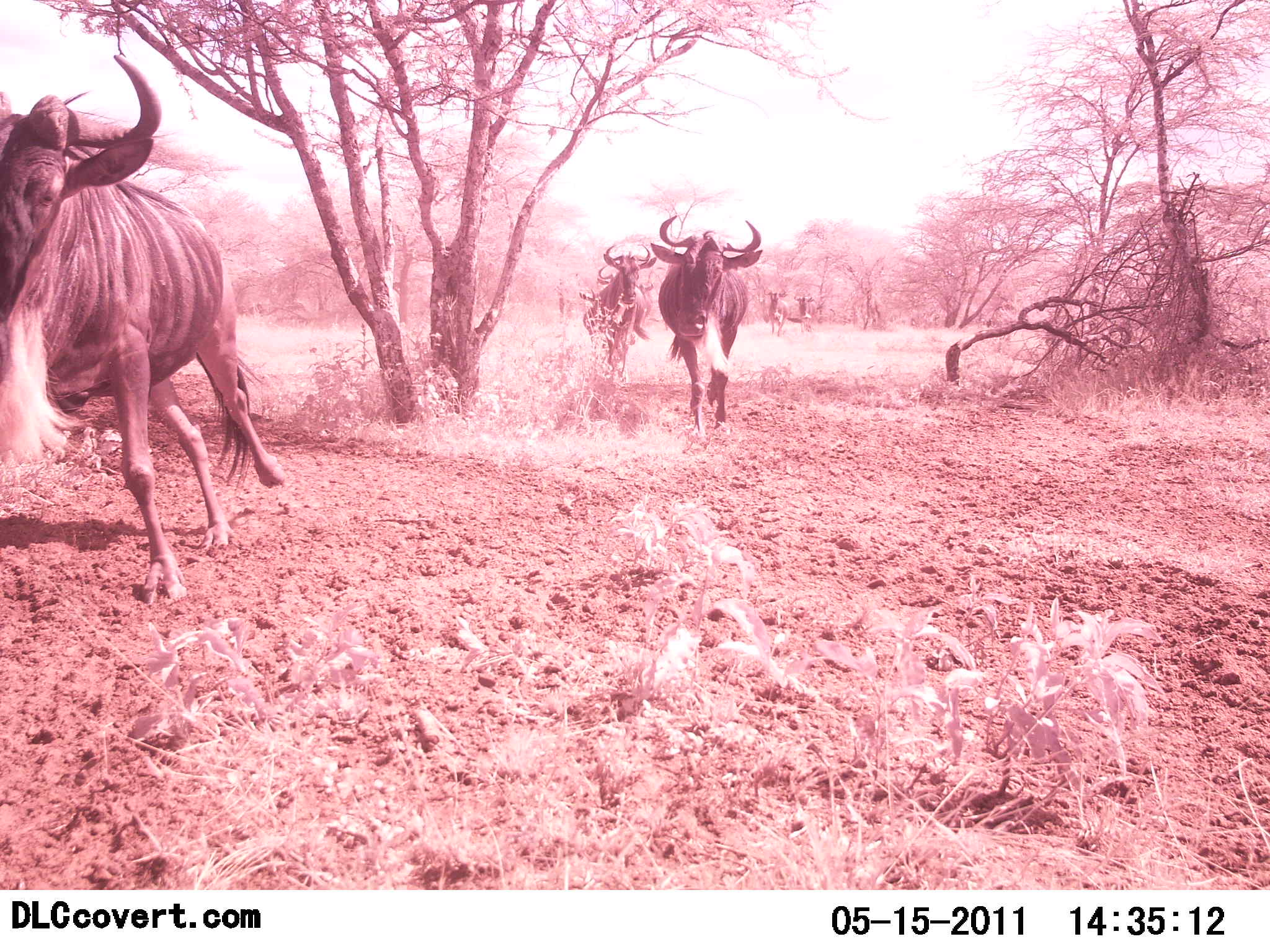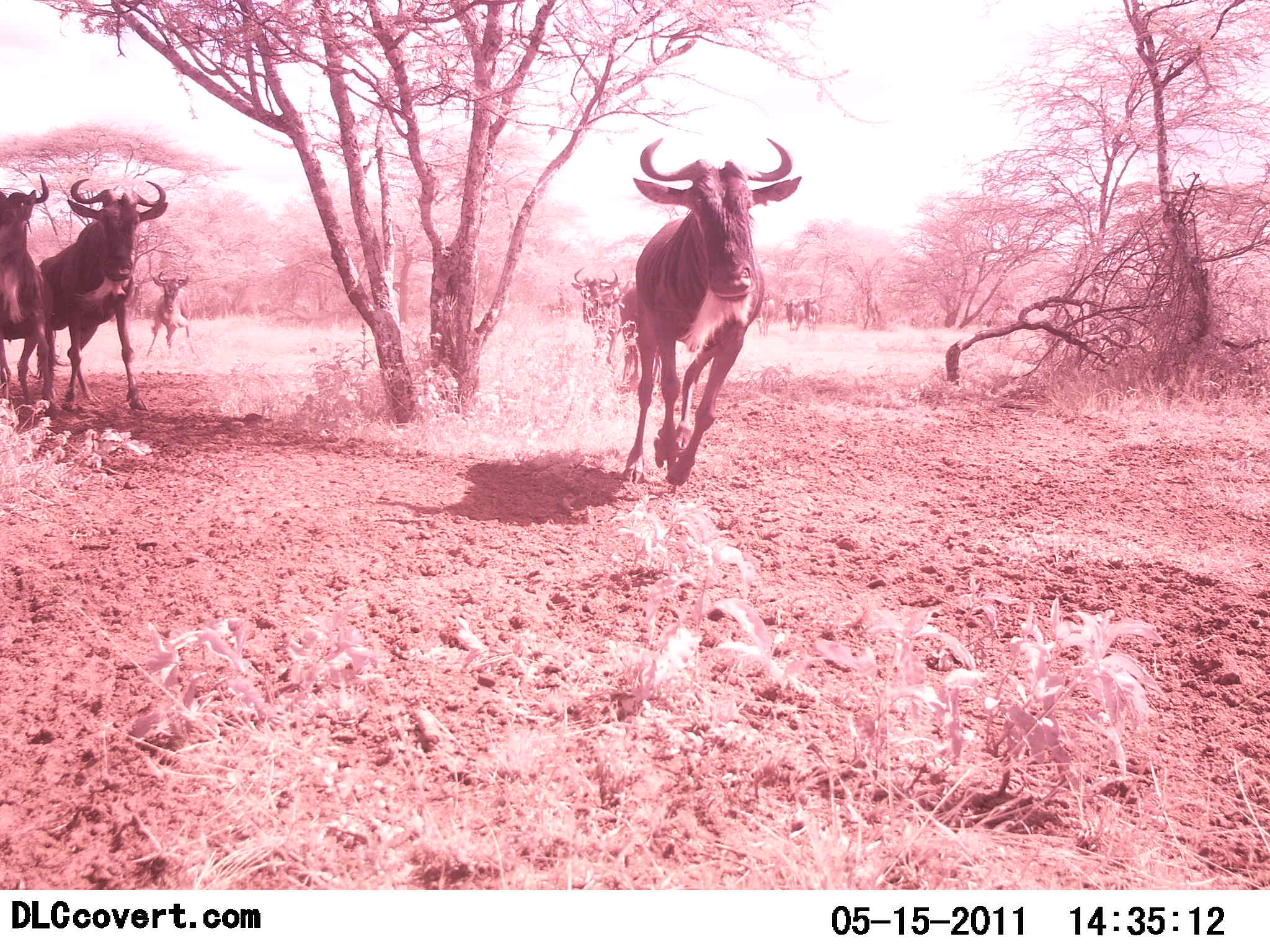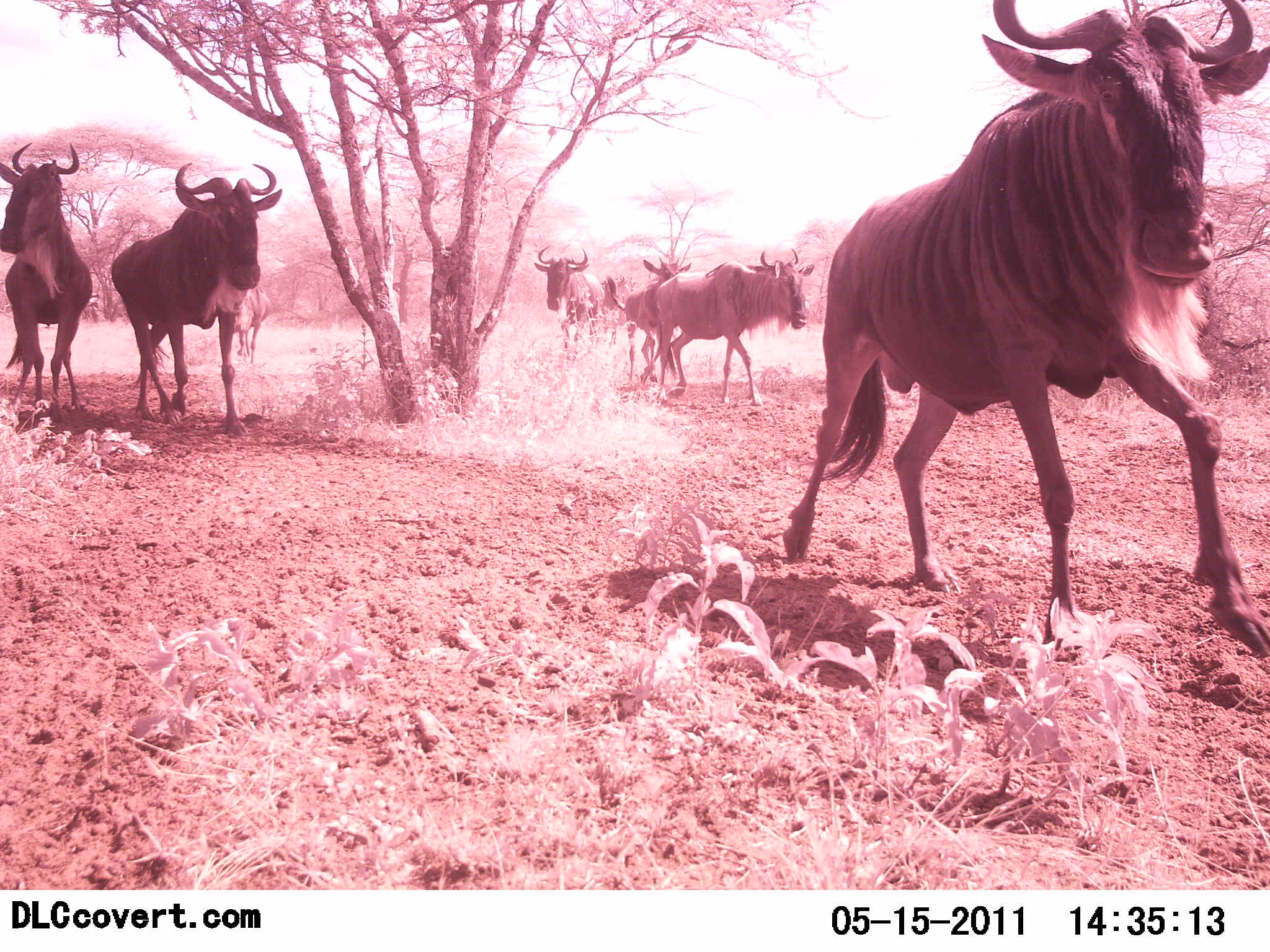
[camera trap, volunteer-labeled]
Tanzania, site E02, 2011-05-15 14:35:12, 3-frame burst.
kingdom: Animalia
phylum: Chordata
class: Mammalia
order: Artiodactyla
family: Bovidae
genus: Connochaetes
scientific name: Connochaetes taurinus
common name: blue wildebeest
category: wildebeest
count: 8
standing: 8%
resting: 0%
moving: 100%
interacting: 0%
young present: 0%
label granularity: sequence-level